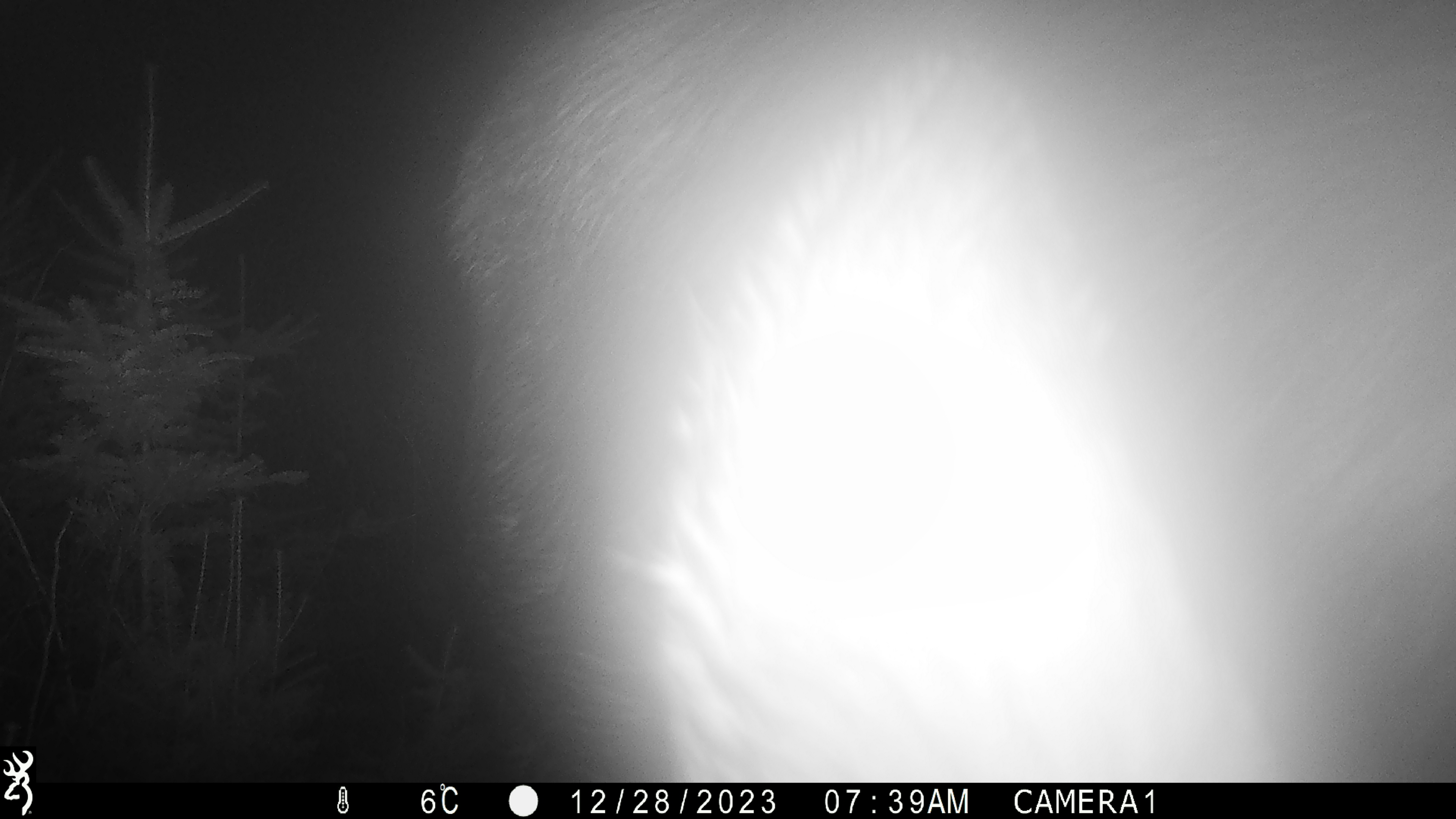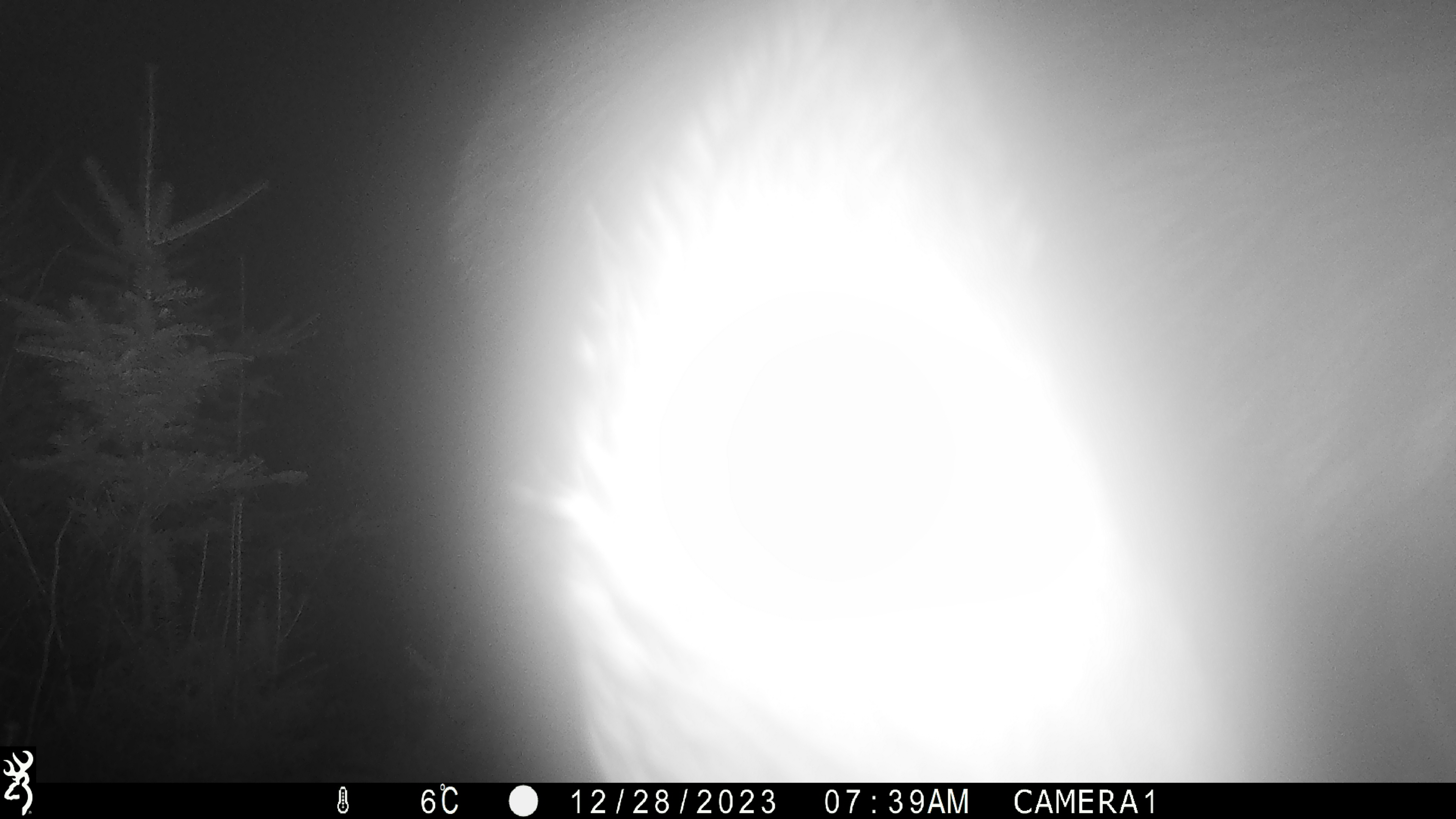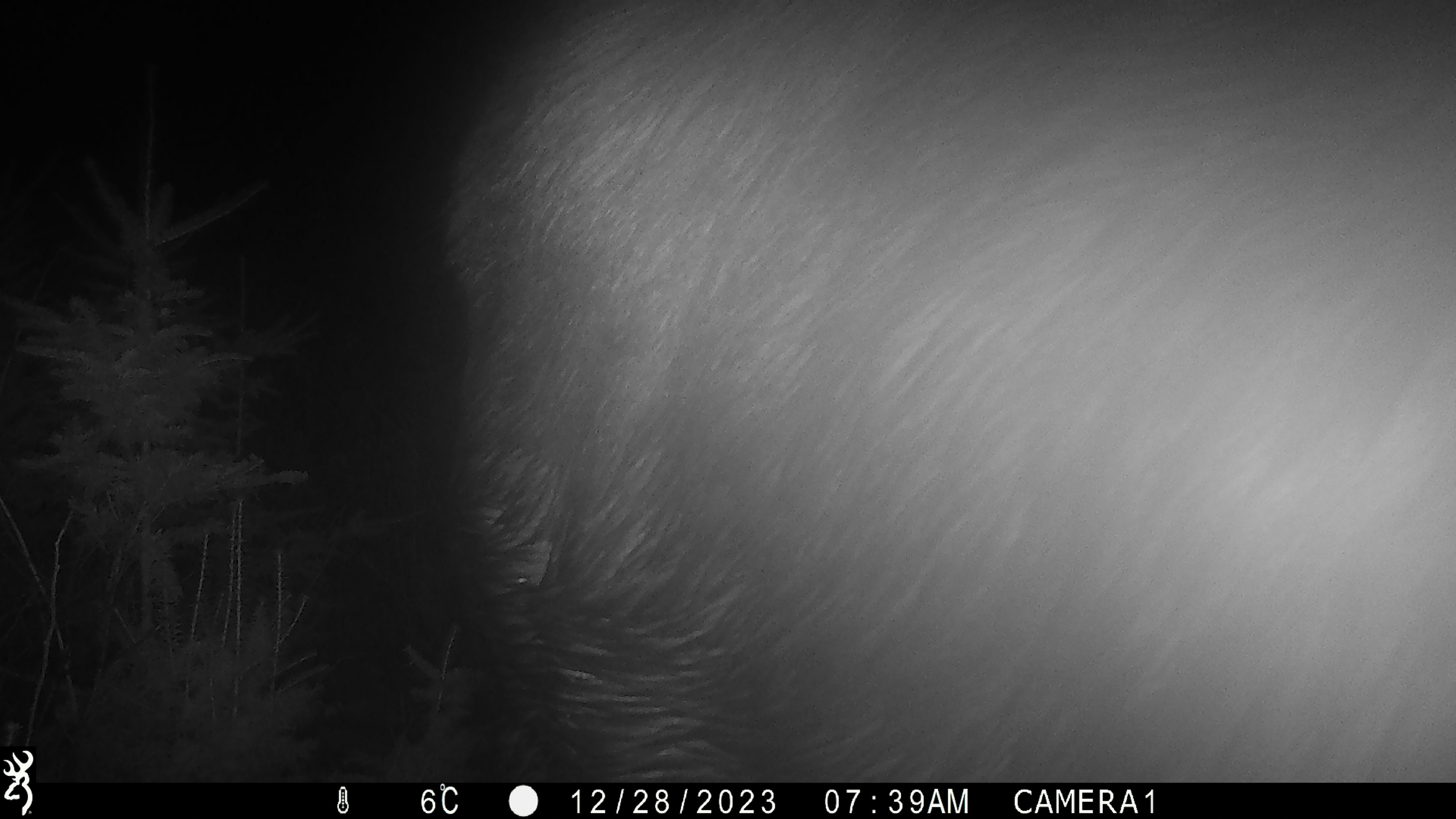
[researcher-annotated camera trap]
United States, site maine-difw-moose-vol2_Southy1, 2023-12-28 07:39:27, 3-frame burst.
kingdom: Animalia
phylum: Chordata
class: Mammalia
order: Artiodactyla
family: Cervidae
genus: Alces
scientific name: Alces alces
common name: moose